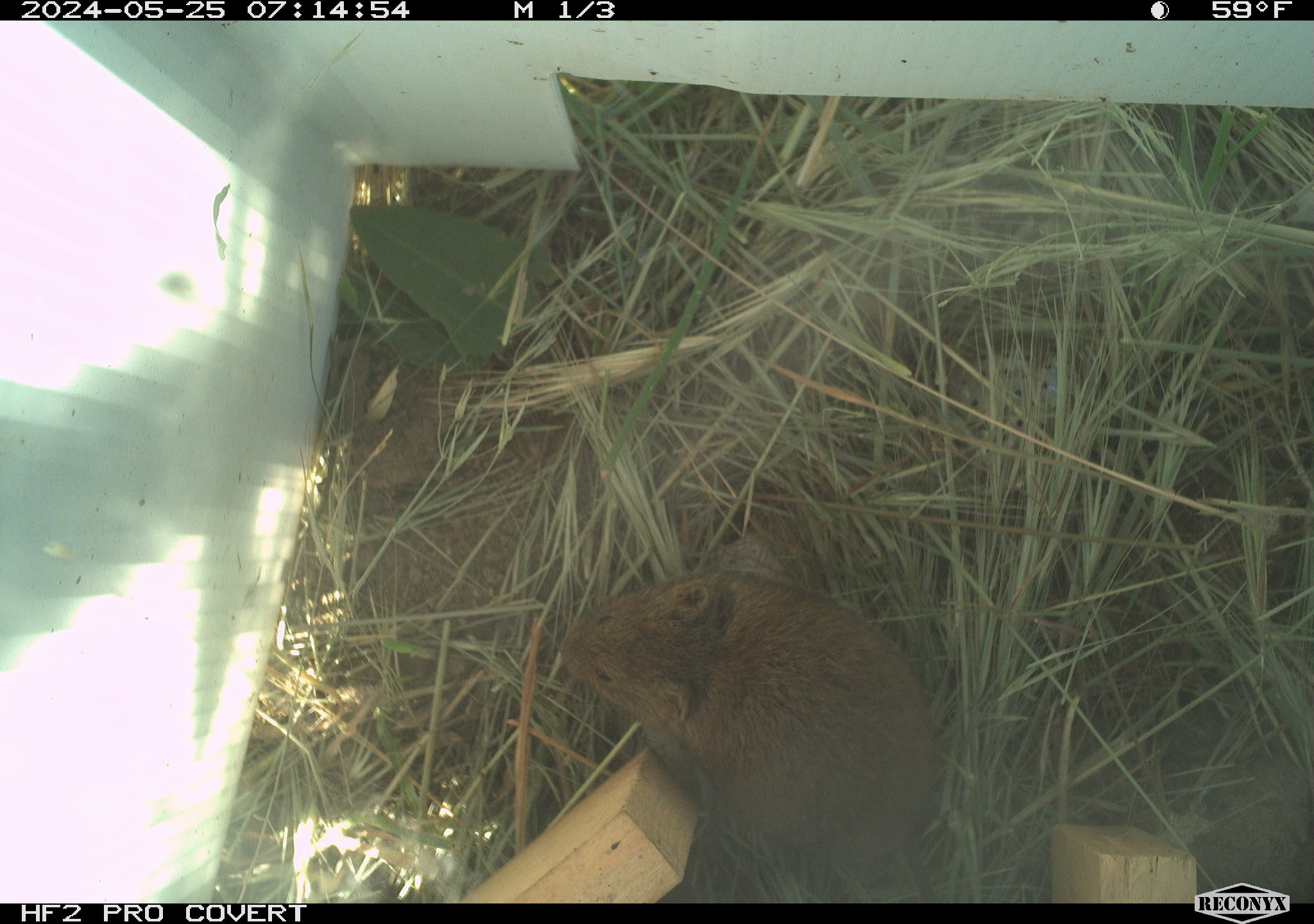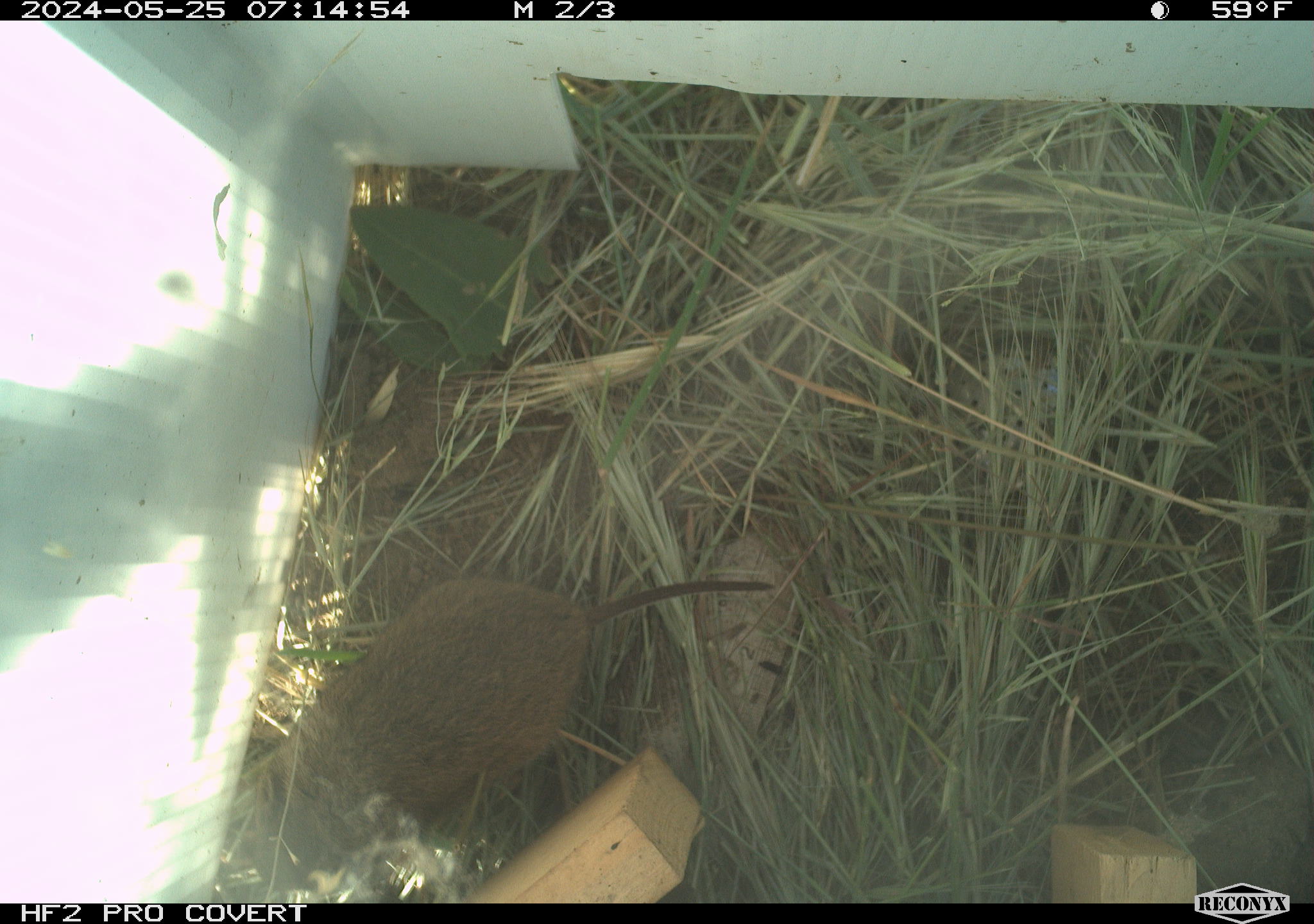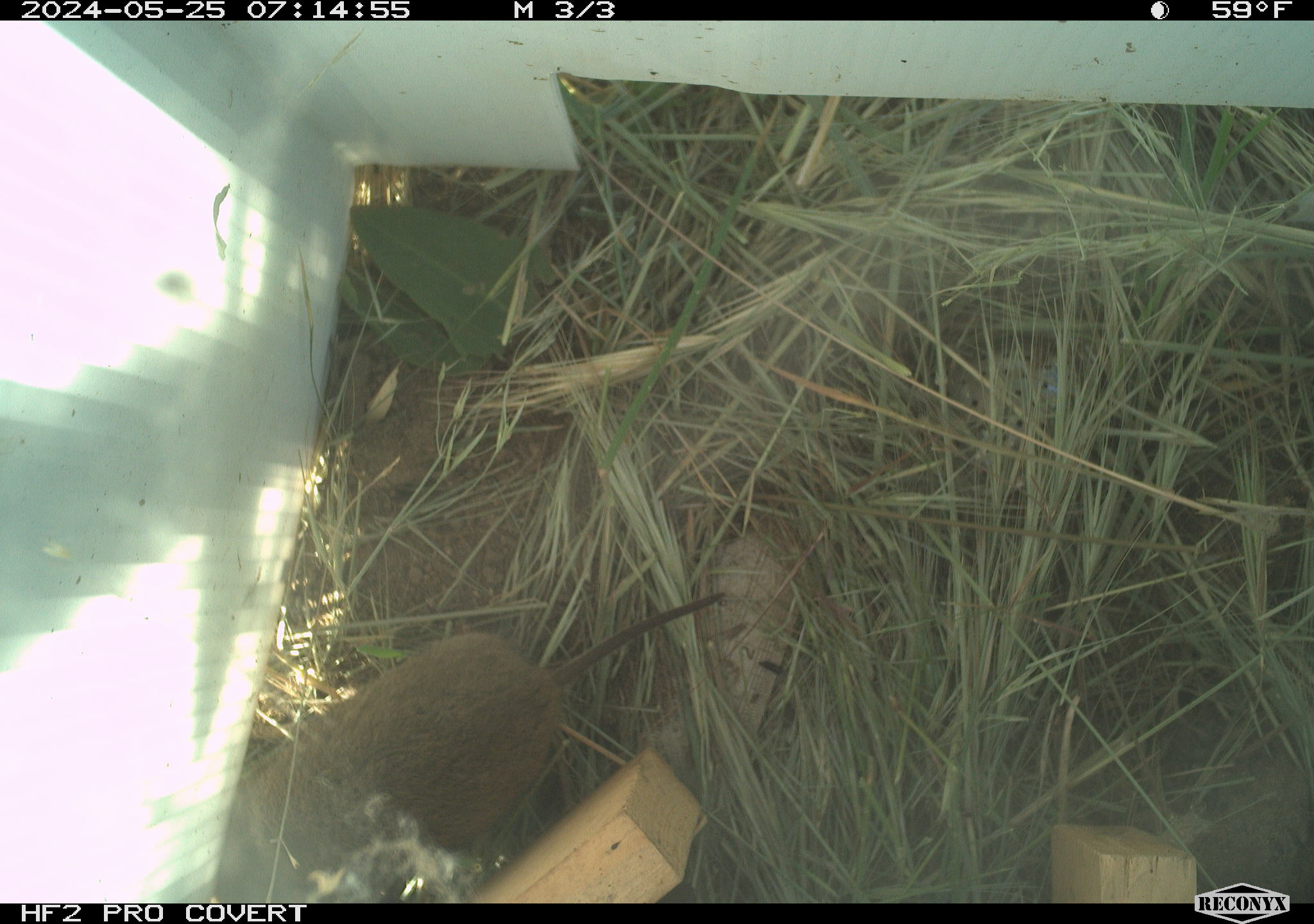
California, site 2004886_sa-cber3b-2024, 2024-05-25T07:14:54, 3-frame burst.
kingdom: Animalia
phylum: Chordata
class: Mammalia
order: Rodentia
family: Cricetidae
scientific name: Arvicolinae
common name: voles, lemmings, and muskrats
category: arvicolinae subfamily